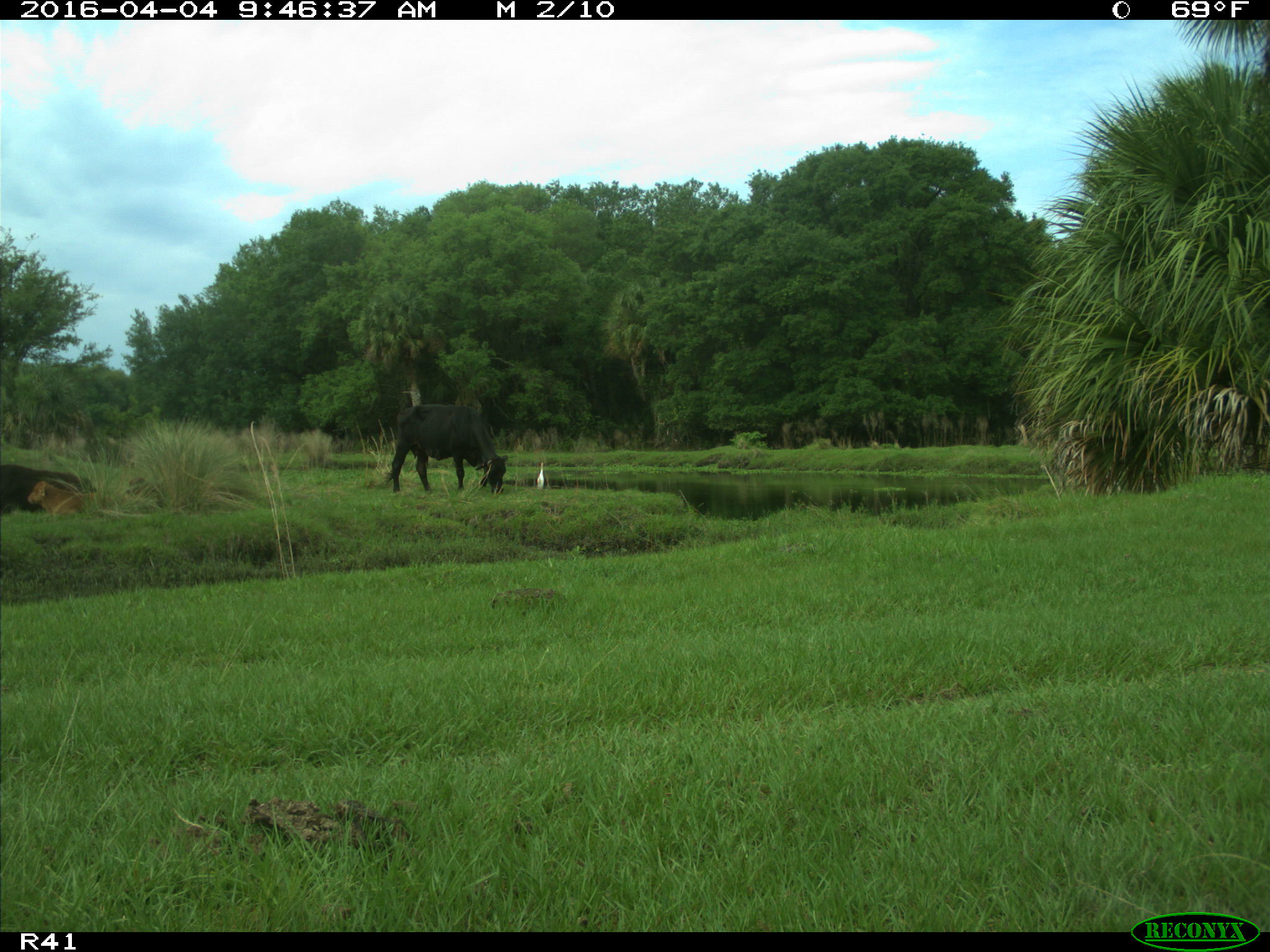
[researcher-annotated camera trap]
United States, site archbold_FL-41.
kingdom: Animalia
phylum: Chordata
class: Mammalia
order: Artiodactyla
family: Bovidae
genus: Bos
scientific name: Bos taurus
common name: domestic cow